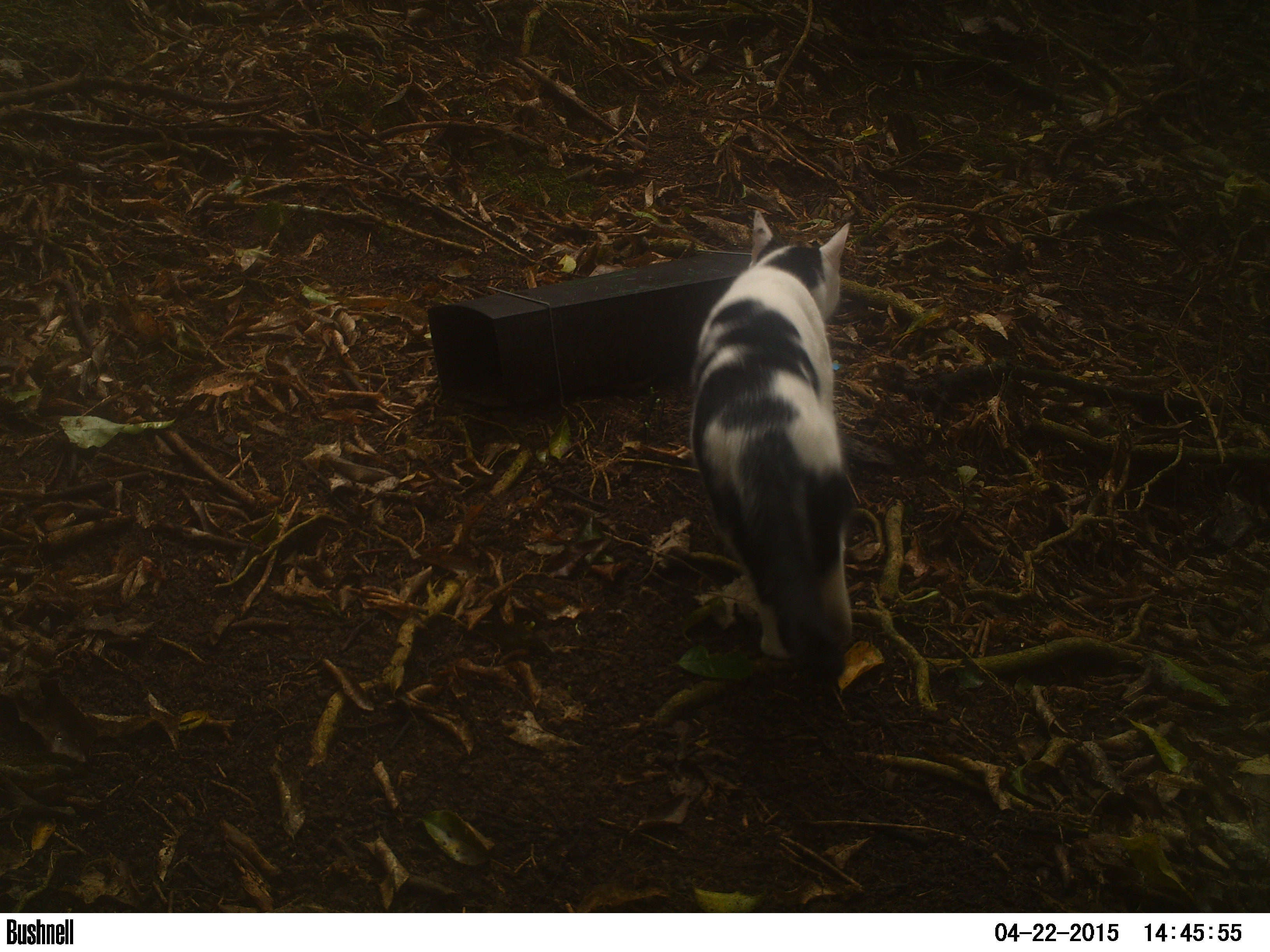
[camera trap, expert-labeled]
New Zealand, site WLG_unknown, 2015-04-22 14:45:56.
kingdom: Animalia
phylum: Chordata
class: Mammalia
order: Carnivora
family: Felidae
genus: Felis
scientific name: Felis catus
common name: domestic cat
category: cat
Cat (domestic cat) (Felis catus).